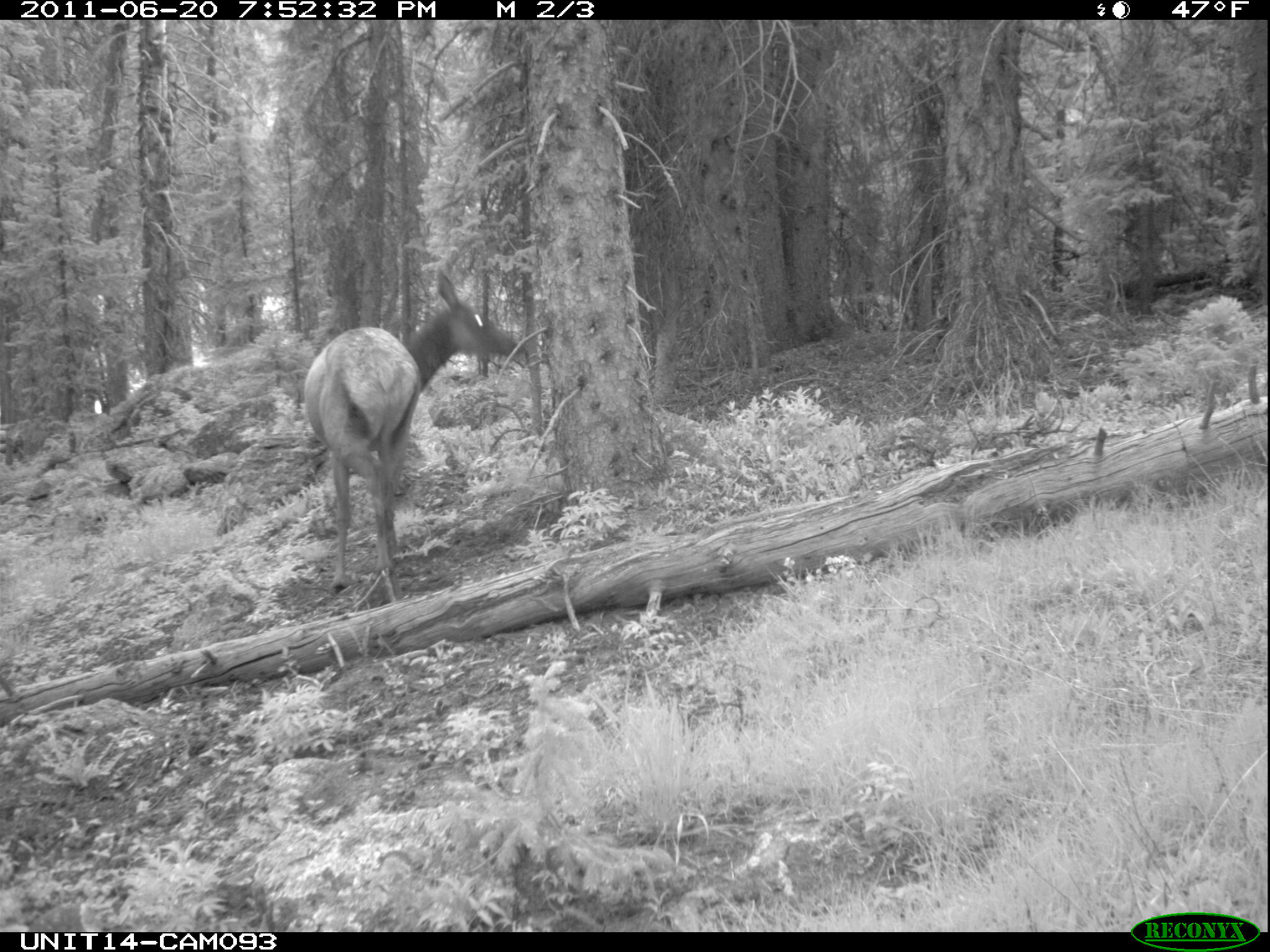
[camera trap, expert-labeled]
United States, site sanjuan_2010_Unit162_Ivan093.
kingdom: Animalia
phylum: Chordata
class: Mammalia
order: Artiodactyla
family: Cervidae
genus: Cervus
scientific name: Cervus elaphus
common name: red deer